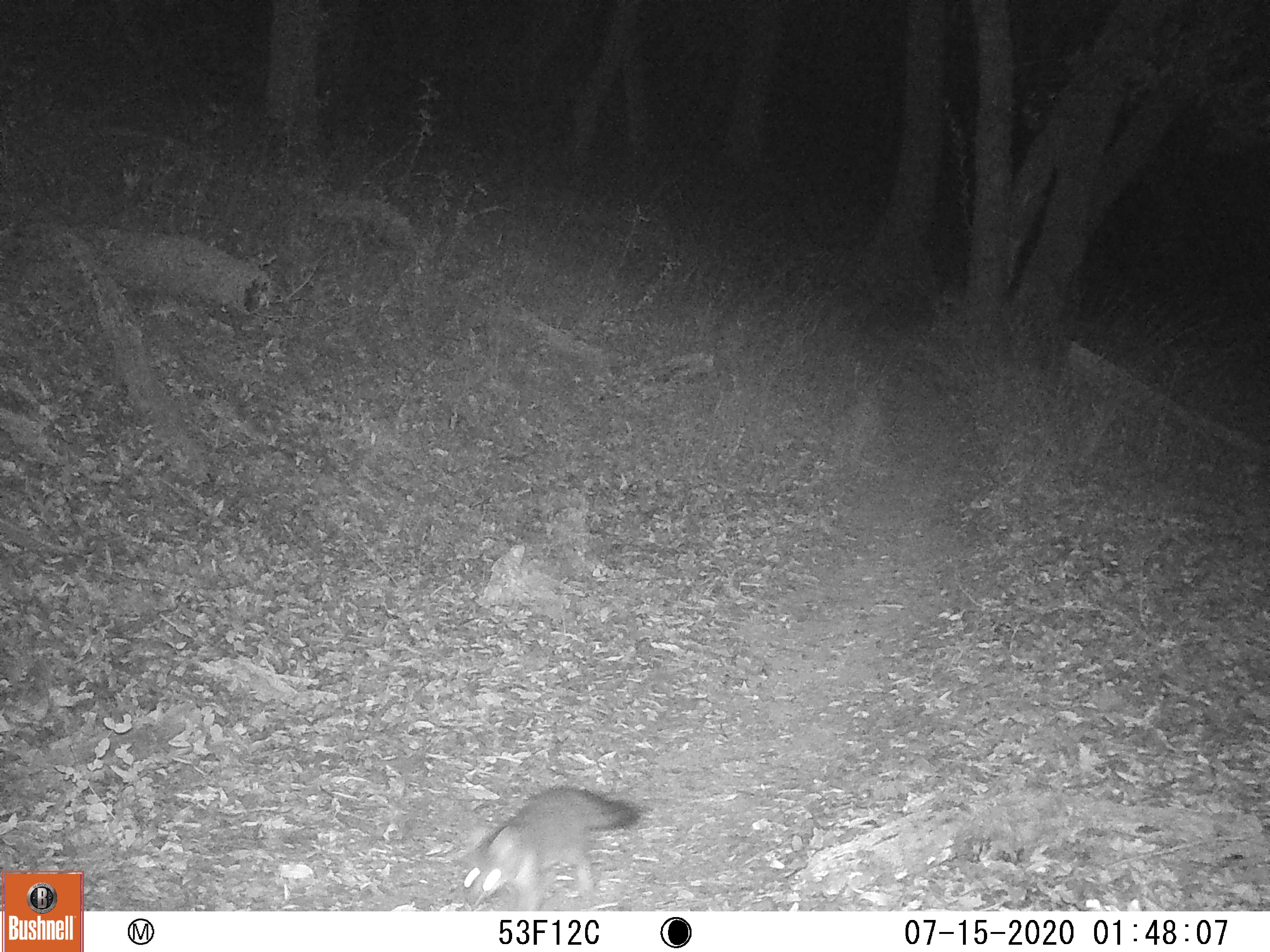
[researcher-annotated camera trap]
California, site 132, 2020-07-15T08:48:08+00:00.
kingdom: Animalia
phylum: Chordata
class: Mammalia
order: Carnivora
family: Canidae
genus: Urocyon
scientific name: Urocyon cinereoargenteus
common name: gray fox